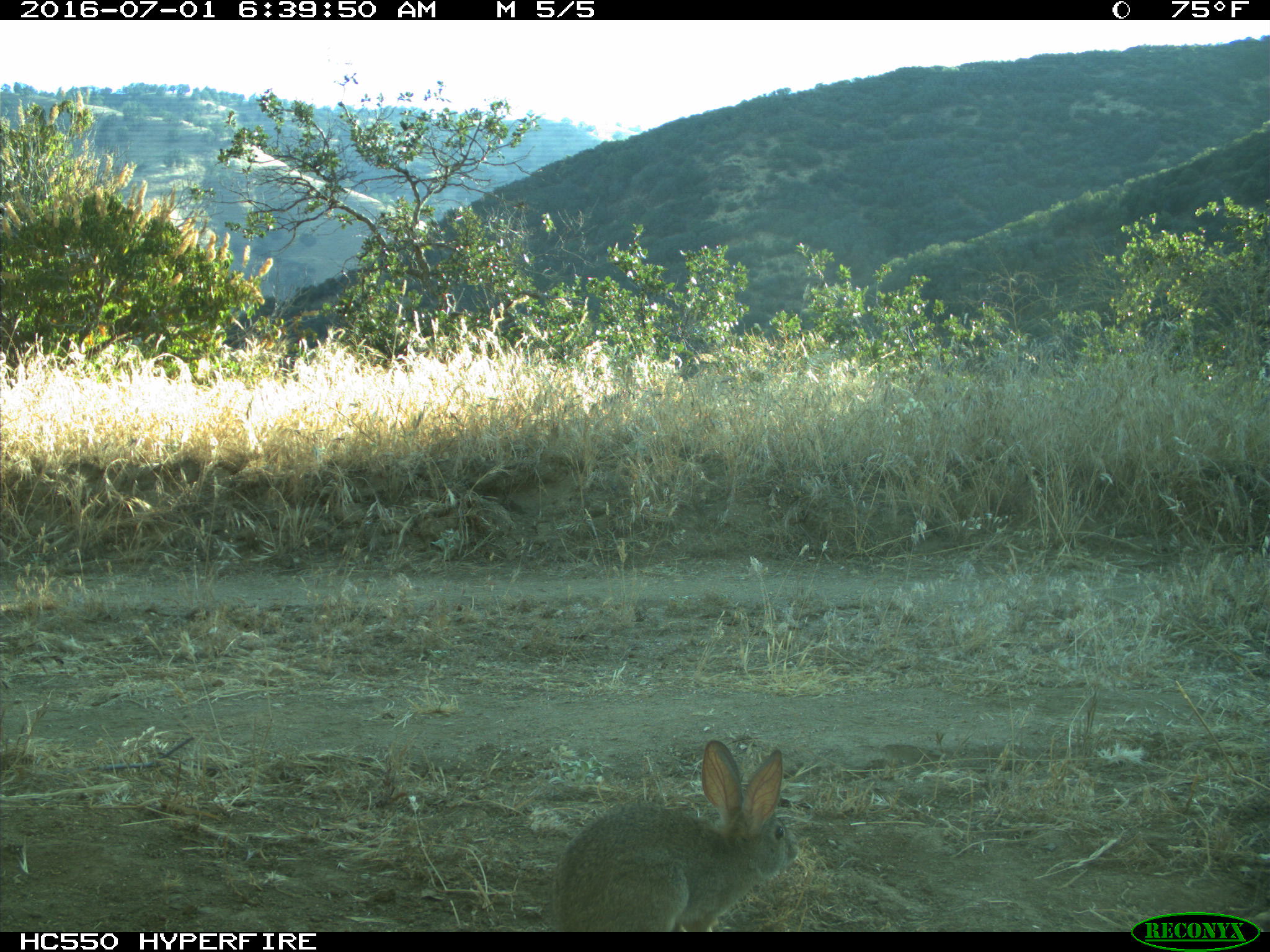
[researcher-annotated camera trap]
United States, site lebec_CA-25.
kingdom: Animalia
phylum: Chordata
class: Mammalia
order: Lagomorpha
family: Leporidae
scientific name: Leporidae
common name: rabbits and hares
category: unidentified rabbit